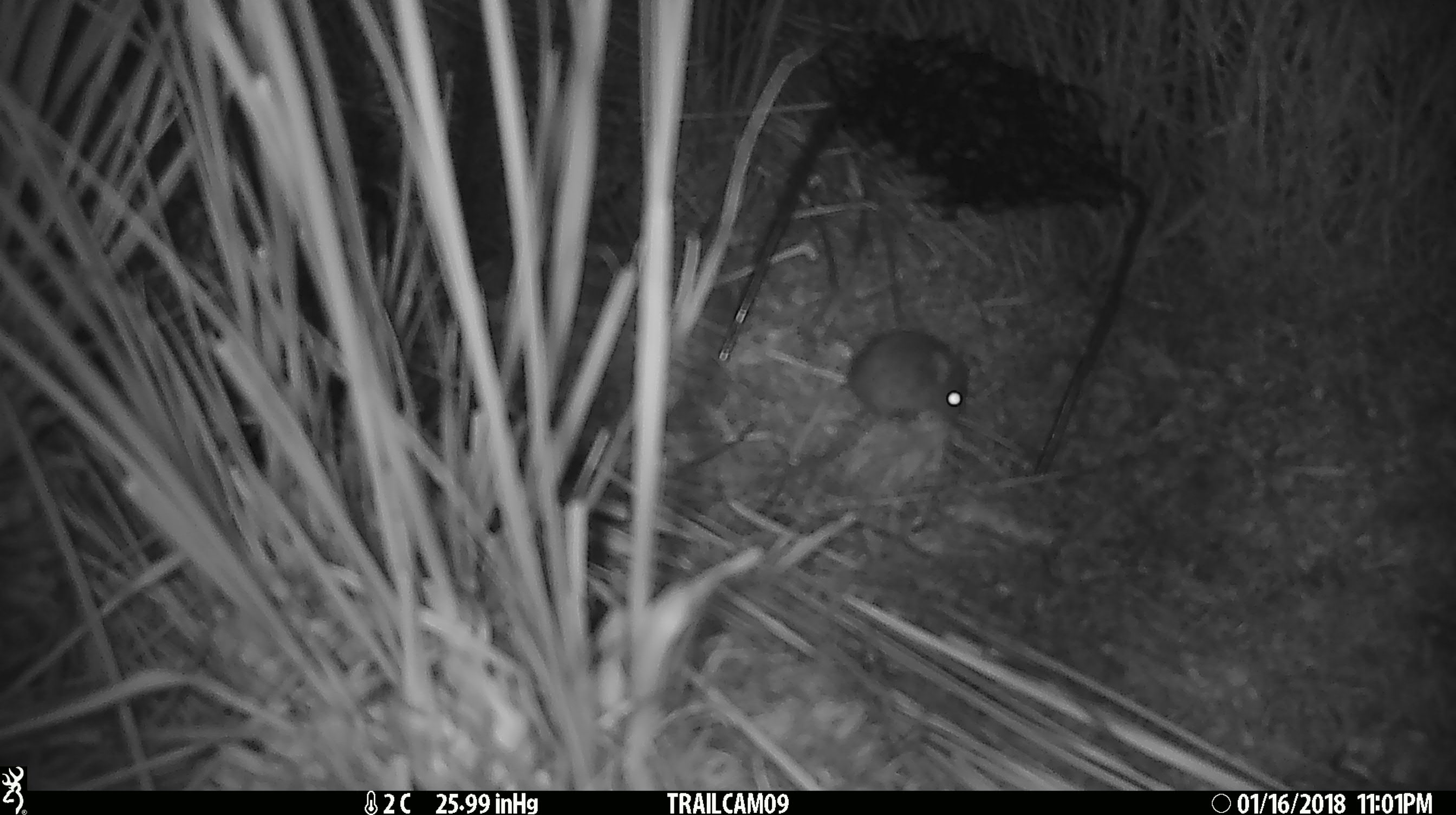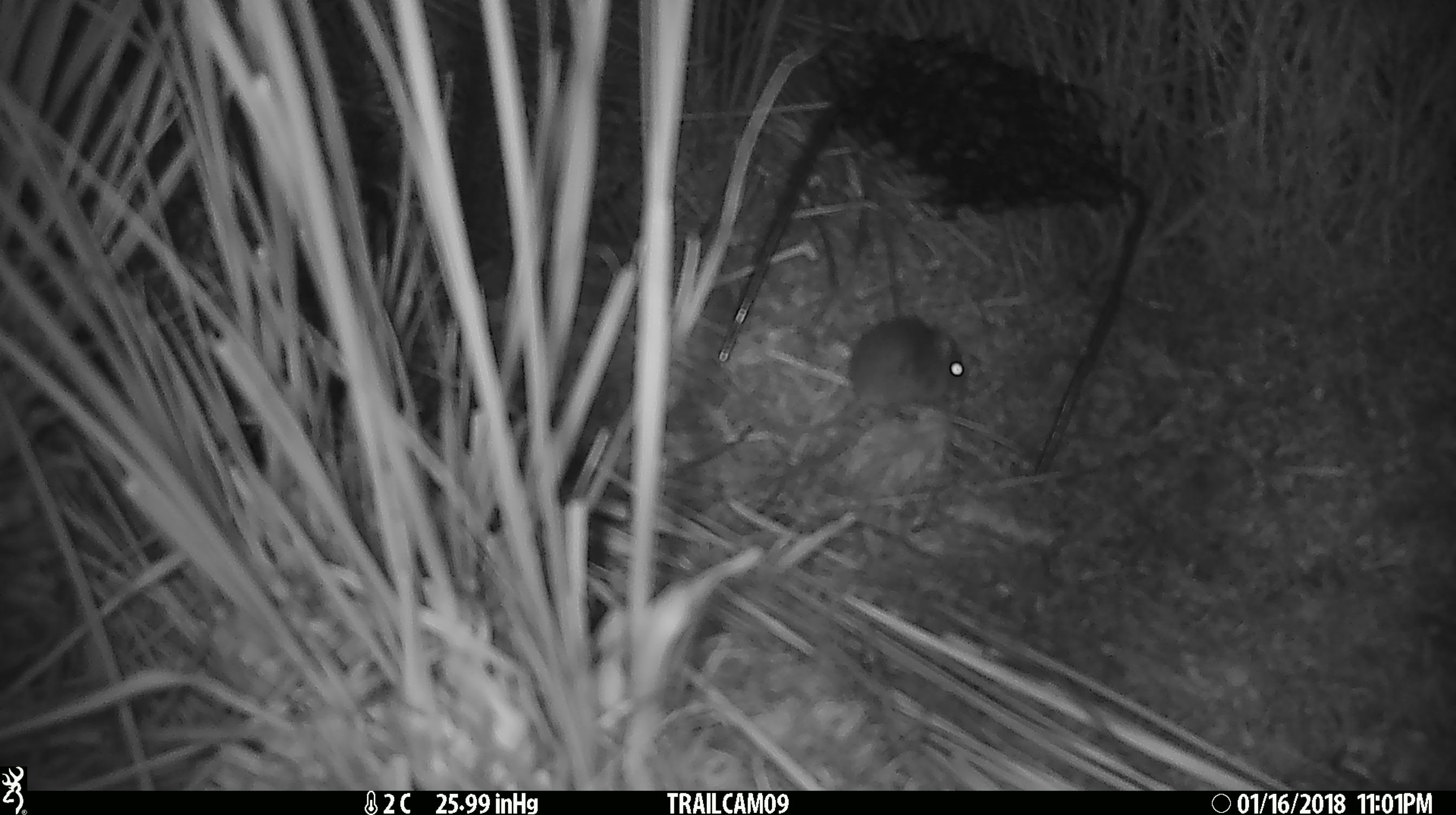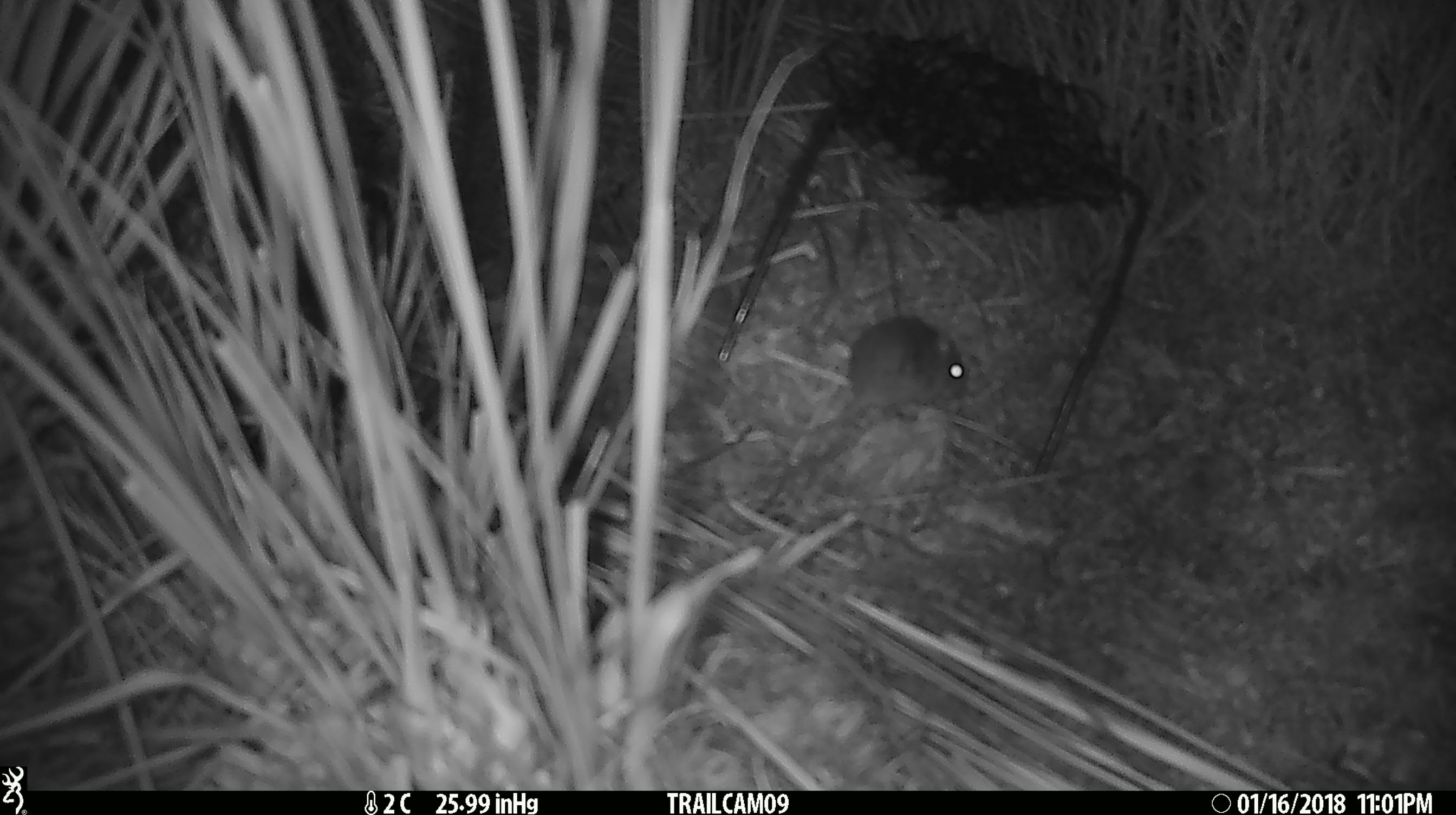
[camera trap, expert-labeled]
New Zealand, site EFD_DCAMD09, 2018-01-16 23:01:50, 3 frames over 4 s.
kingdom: Animalia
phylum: Chordata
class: Mammalia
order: Rodentia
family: Muridae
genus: Mus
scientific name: Mus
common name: mouse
Mouse (Mus).